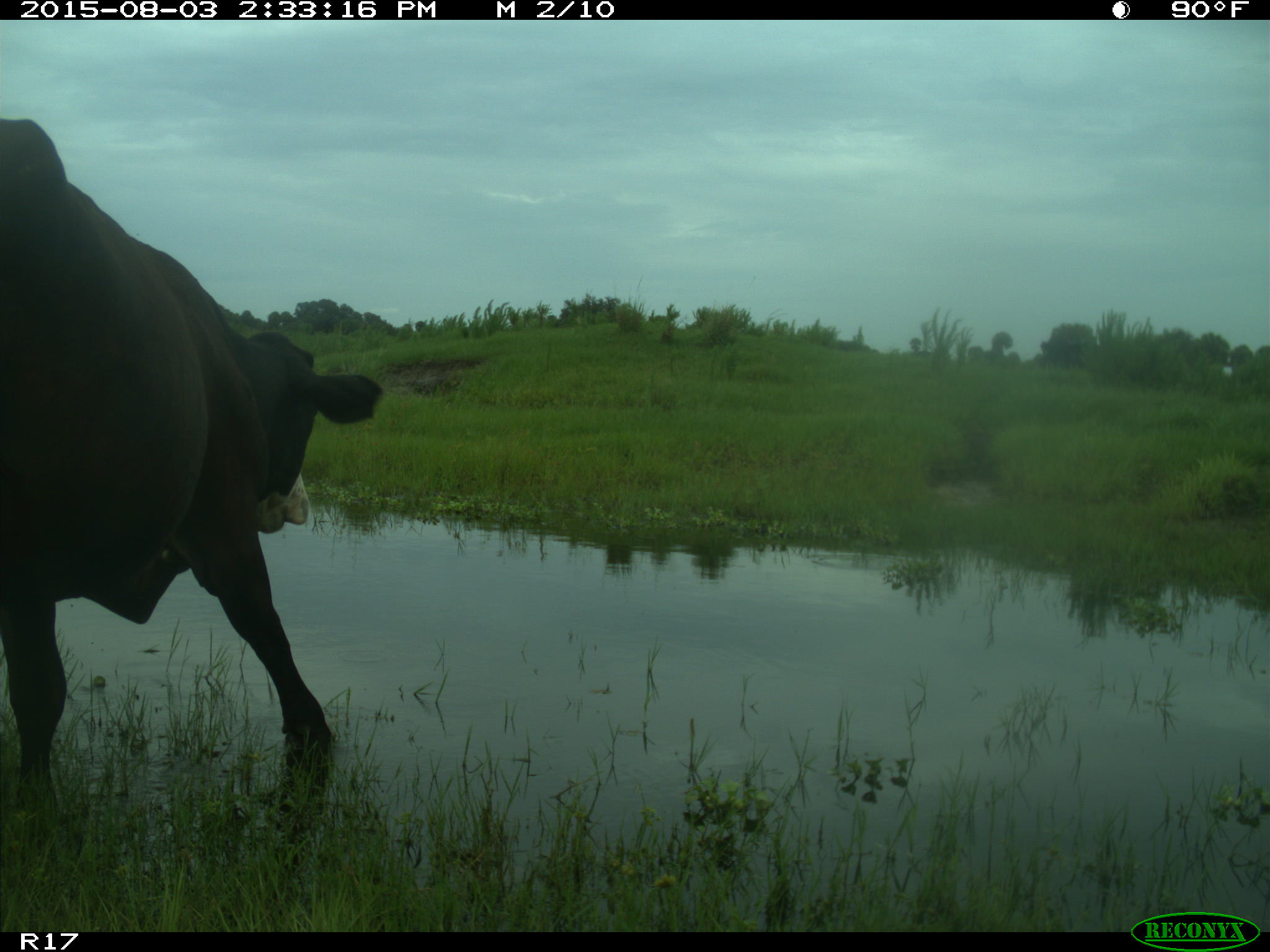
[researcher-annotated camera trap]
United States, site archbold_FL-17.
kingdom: Animalia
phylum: Chordata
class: Mammalia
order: Artiodactyla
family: Bovidae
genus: Bos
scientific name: Bos taurus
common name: domestic cow